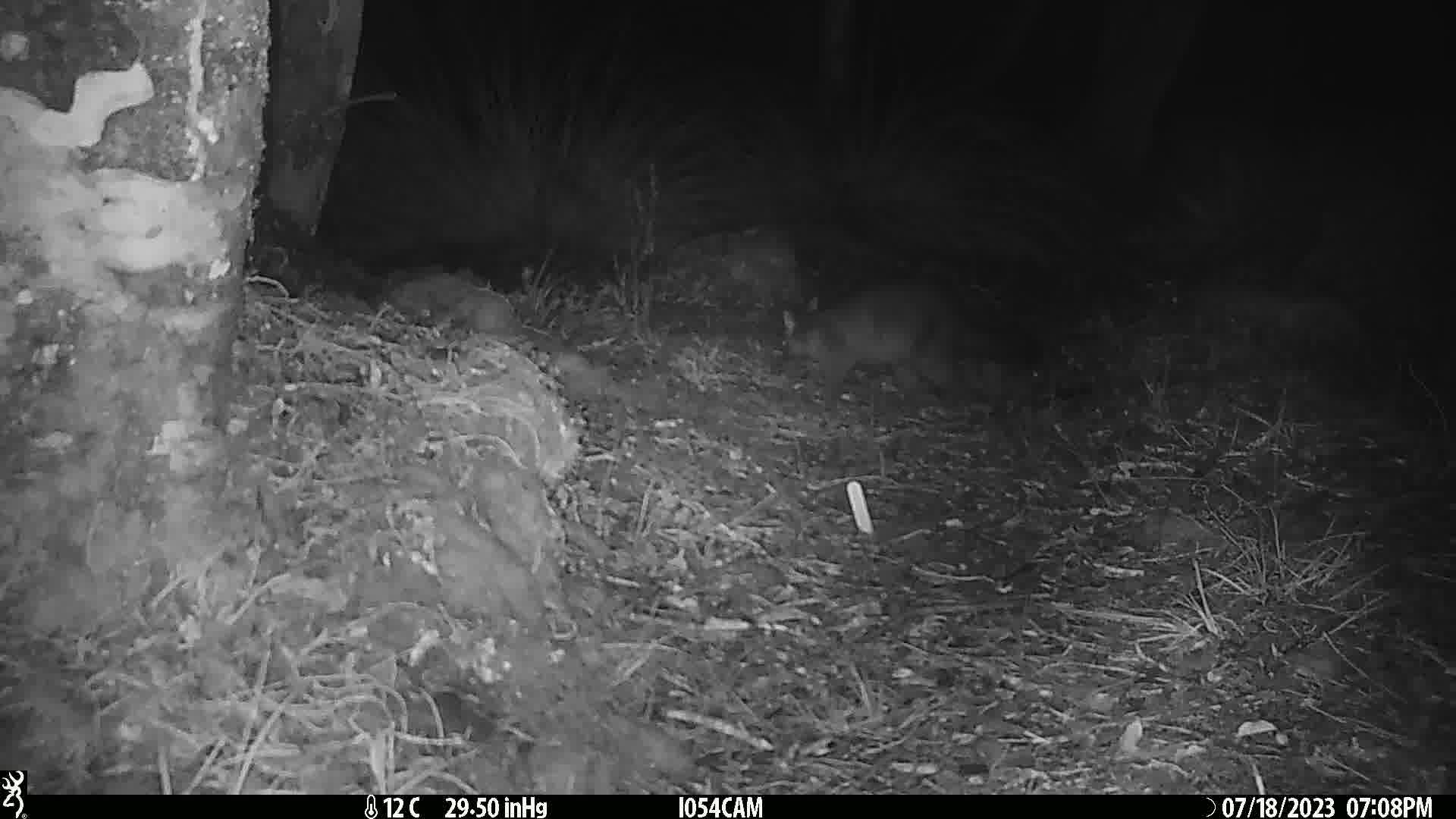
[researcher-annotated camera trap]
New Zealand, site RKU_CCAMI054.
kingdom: Animalia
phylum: Chordata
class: Mammalia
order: Diprotodontia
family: Phalangeridae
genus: Trichosurus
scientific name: Trichosurus vulpecula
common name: common brushtail possum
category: possum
Possum (common brushtail possum) (Trichosurus vulpecula).